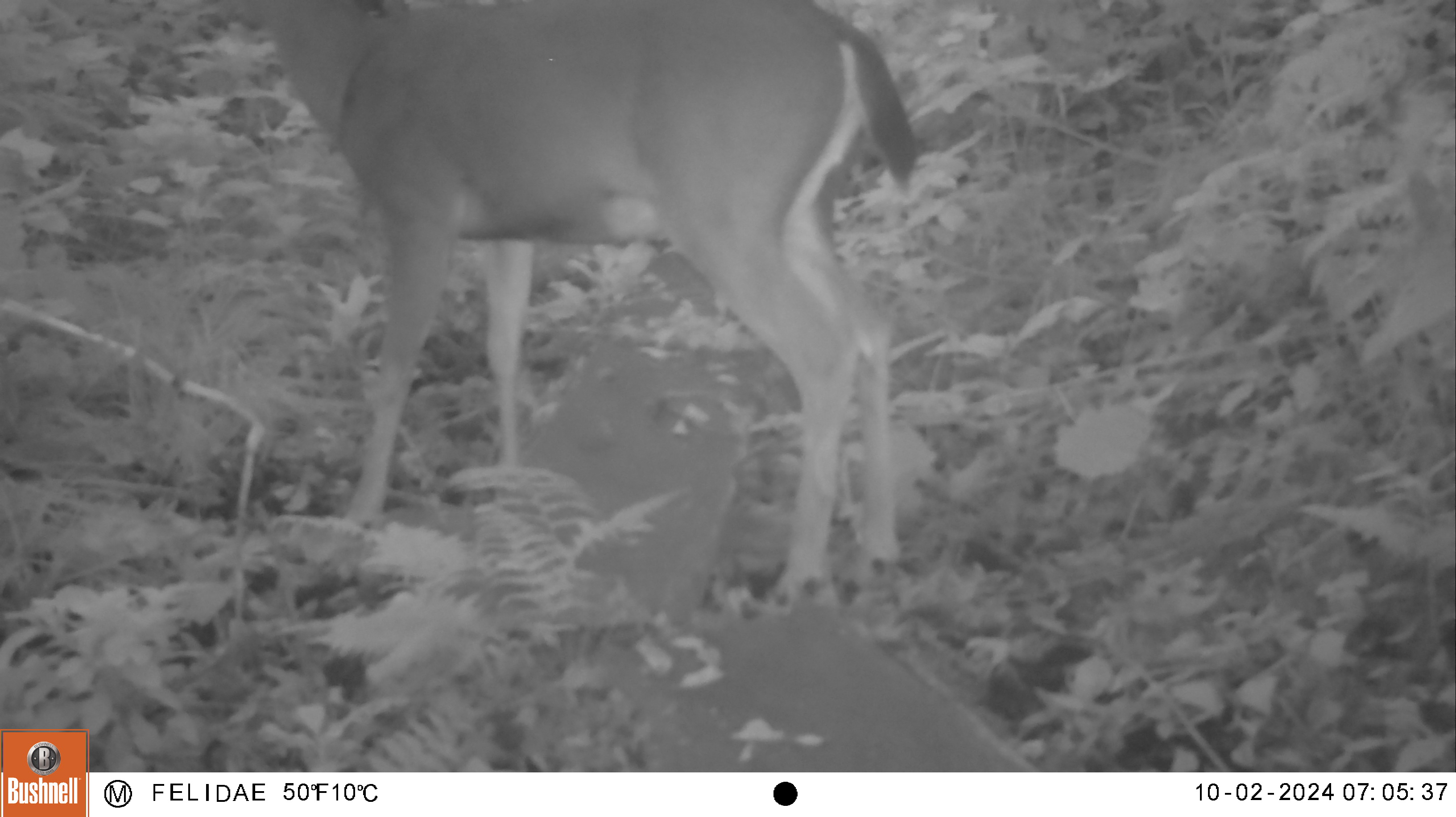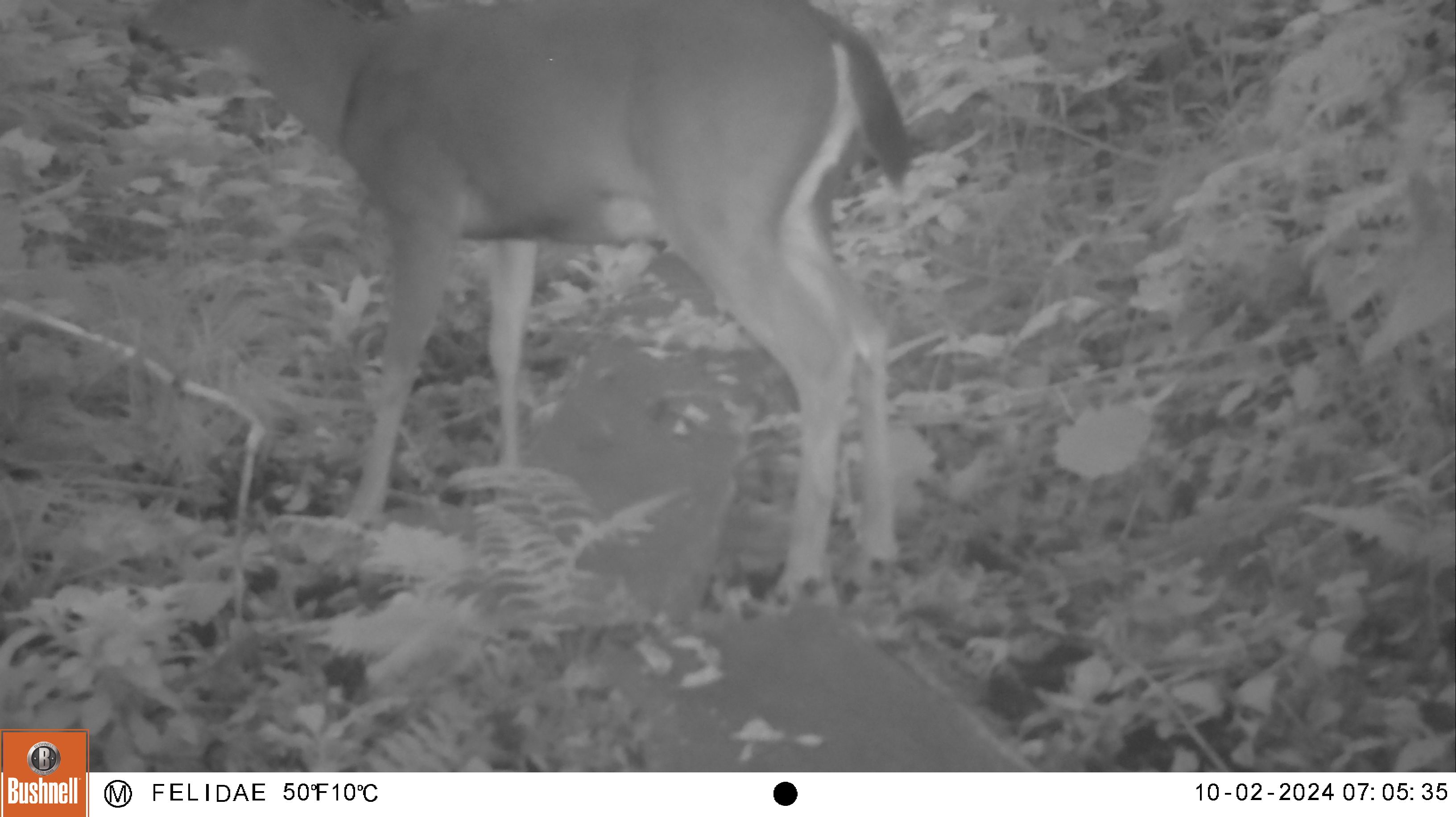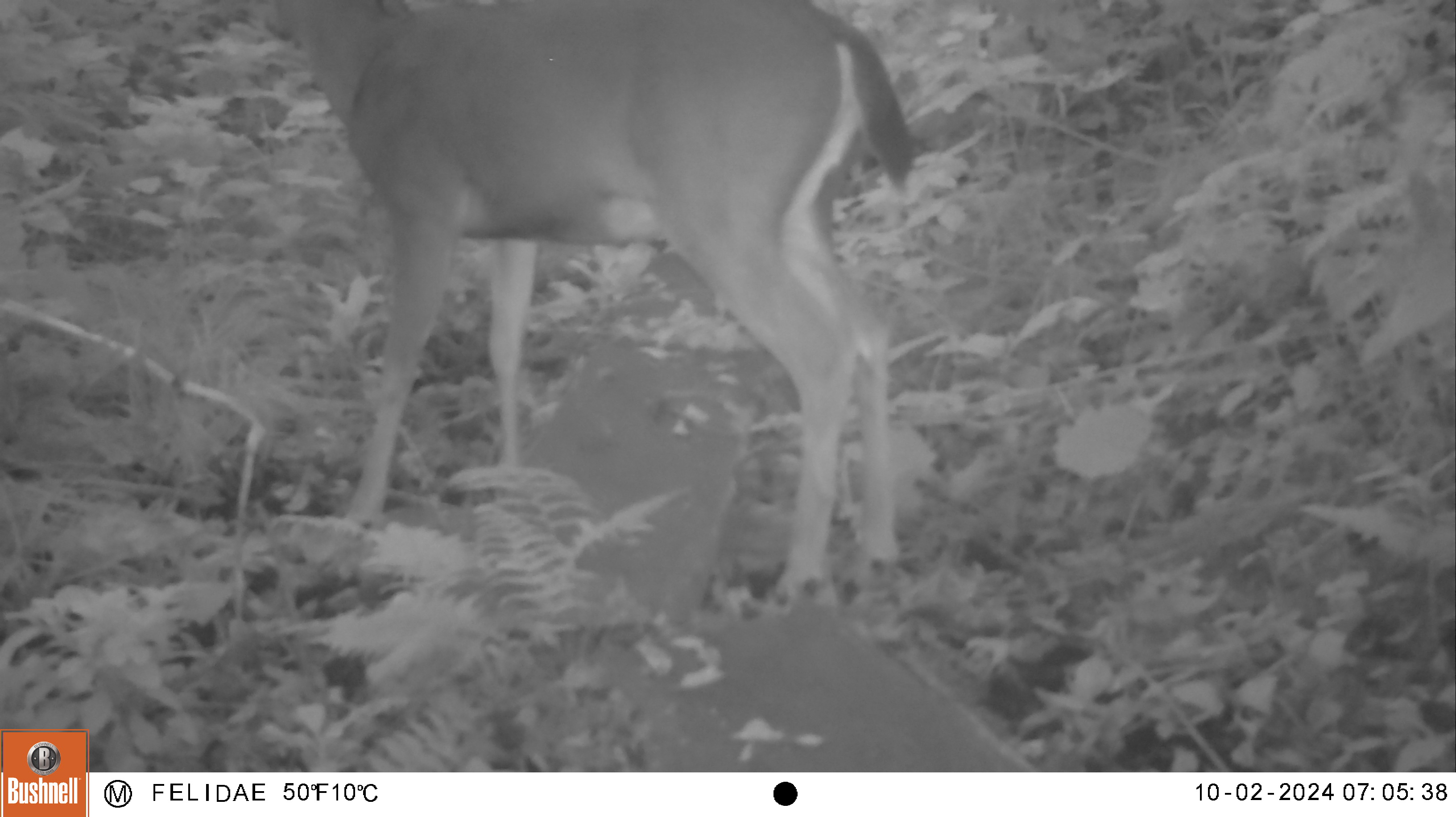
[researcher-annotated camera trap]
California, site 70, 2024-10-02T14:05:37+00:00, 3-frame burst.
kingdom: Animalia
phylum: Chordata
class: Mammalia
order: Artiodactyla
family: Cervidae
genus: Odocoileus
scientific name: Odocoileus hemionus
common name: mule deer